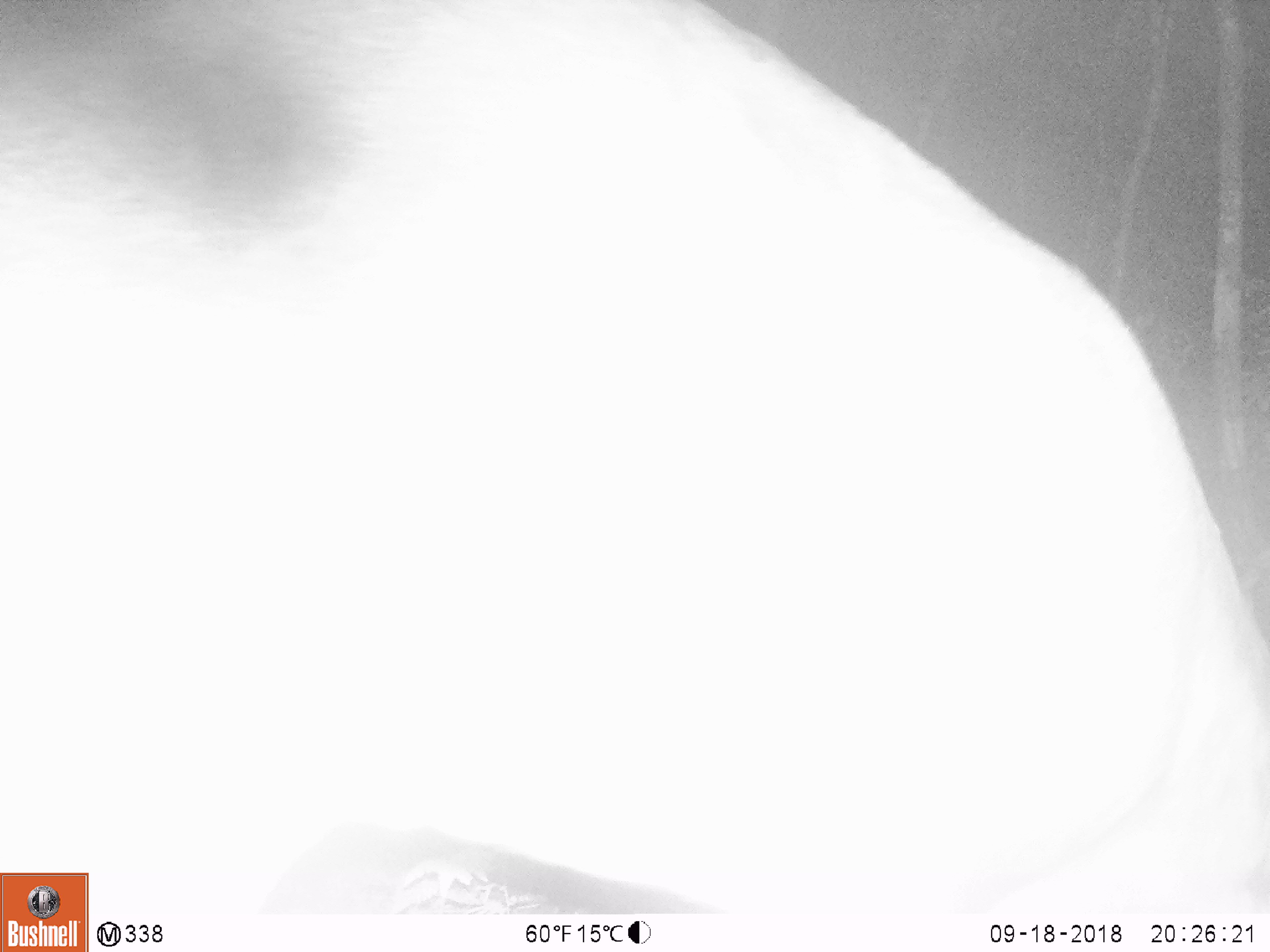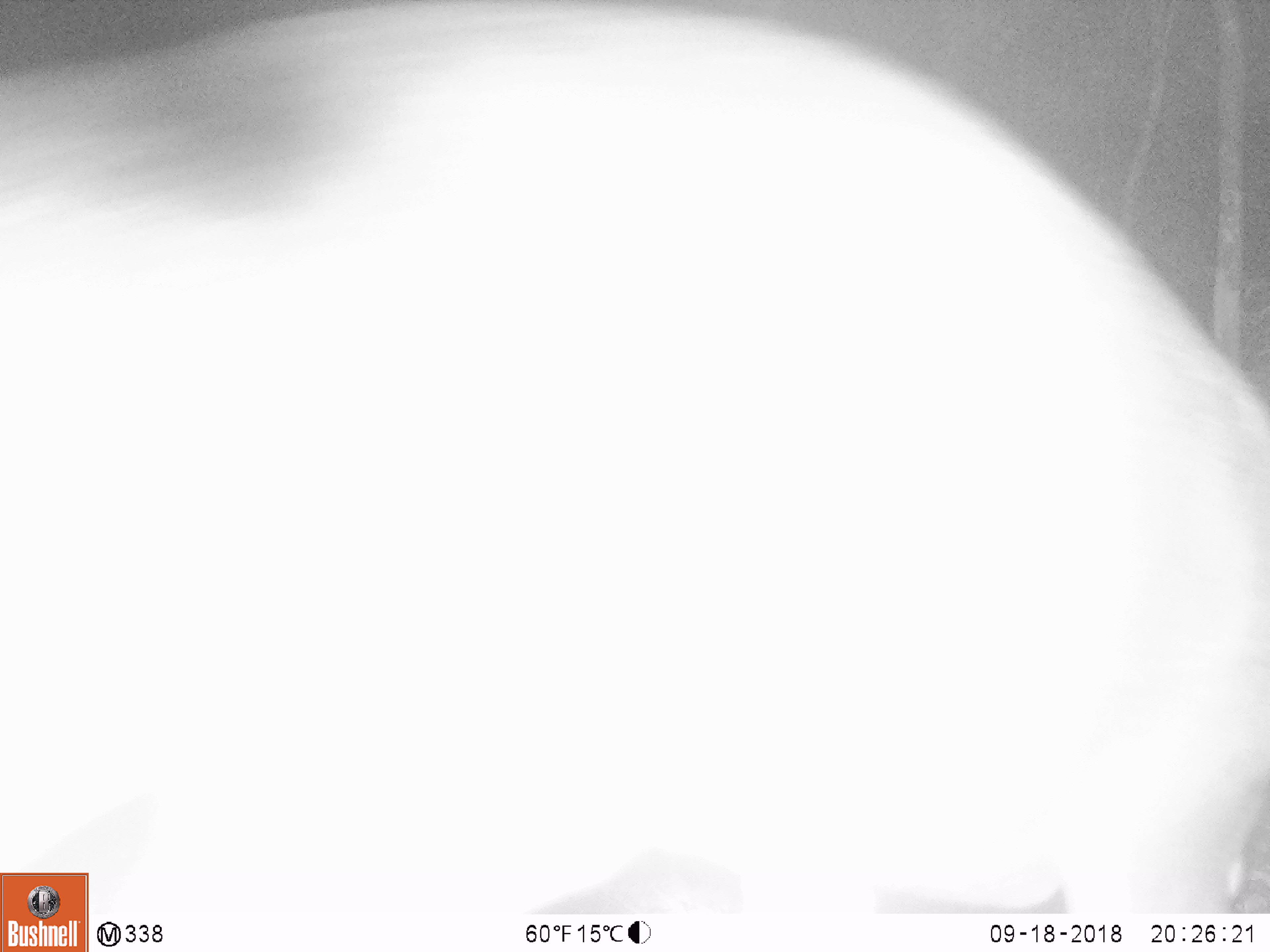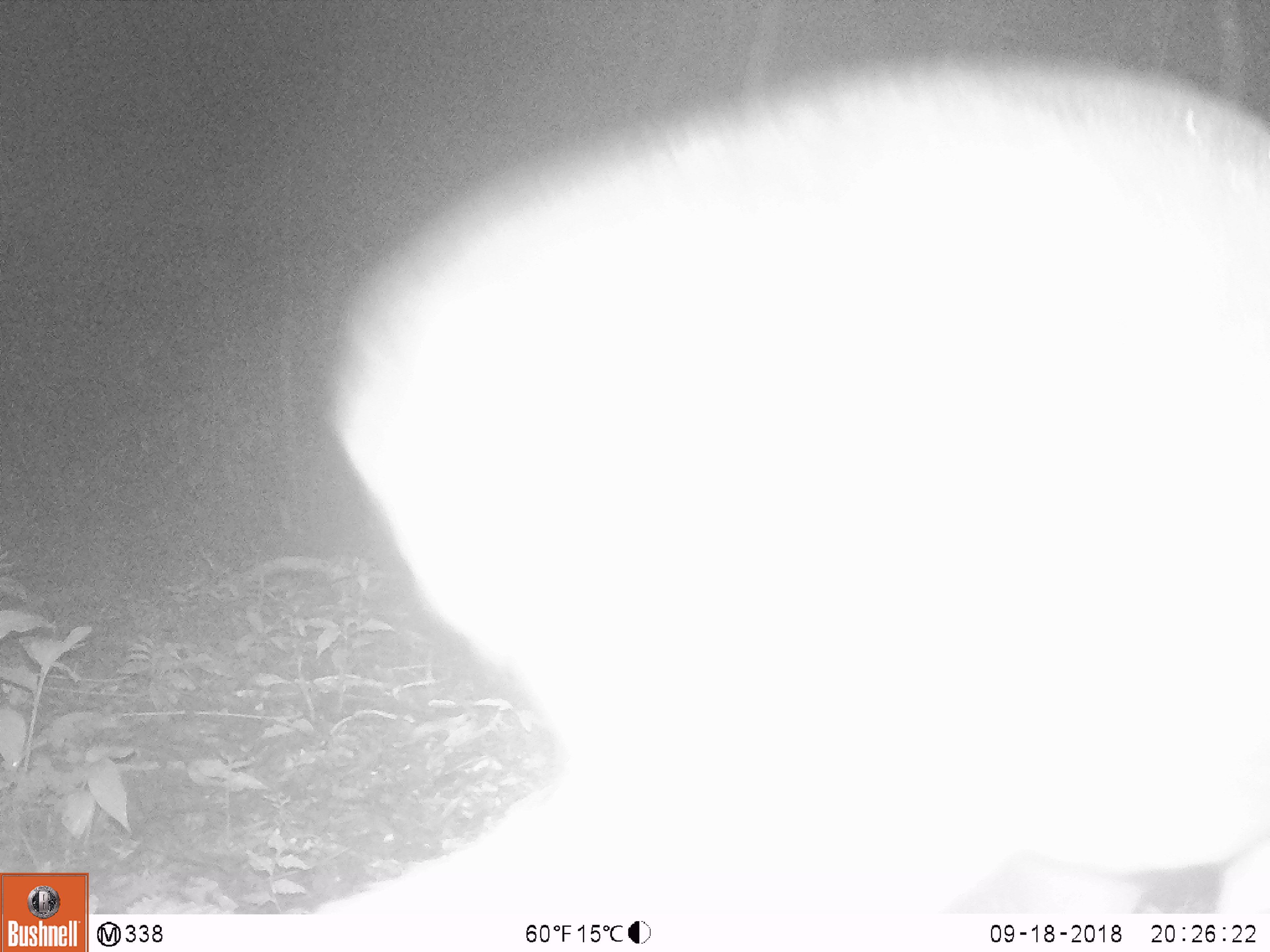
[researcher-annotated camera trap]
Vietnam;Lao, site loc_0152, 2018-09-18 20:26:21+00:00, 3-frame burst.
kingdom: Animalia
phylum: Chordata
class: Mammalia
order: Artiodactyla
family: Cervidae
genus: Muntiacus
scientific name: Muntiacus vuquangensis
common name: large-antlered muntjac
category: large antlered muntjac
Large antlered muntjac (large-antlered muntjac) (Muntiacus vuquangensis). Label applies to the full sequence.